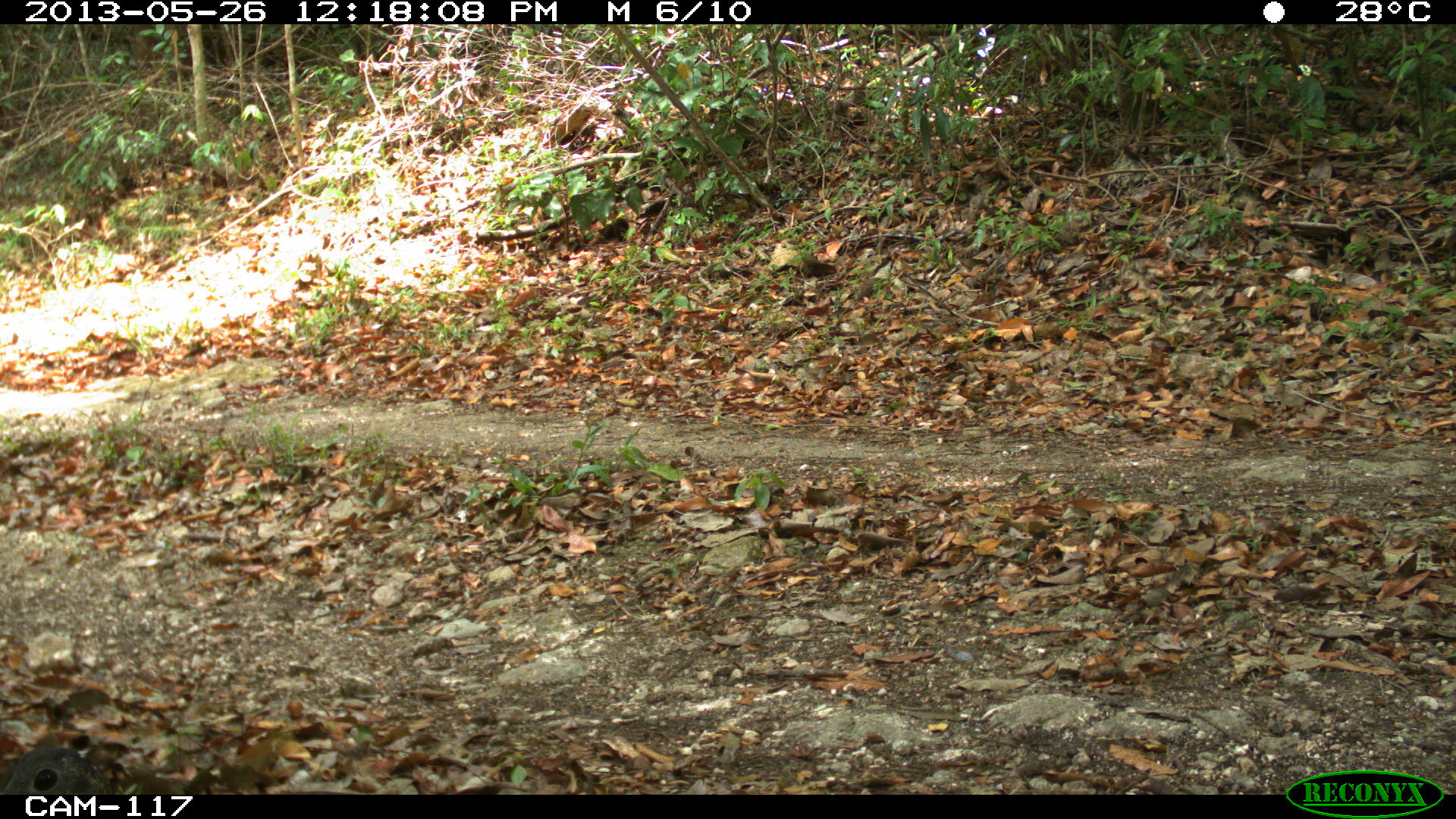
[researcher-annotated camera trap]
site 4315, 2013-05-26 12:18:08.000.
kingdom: Animalia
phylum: Chordata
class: Aves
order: Tinamiformes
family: Tinamidae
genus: Tinamus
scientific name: Tinamus major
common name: great tinamou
Tinamus major (great tinamou), count 1.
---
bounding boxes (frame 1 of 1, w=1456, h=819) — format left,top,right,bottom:
tinamus major: 0,744,114,795